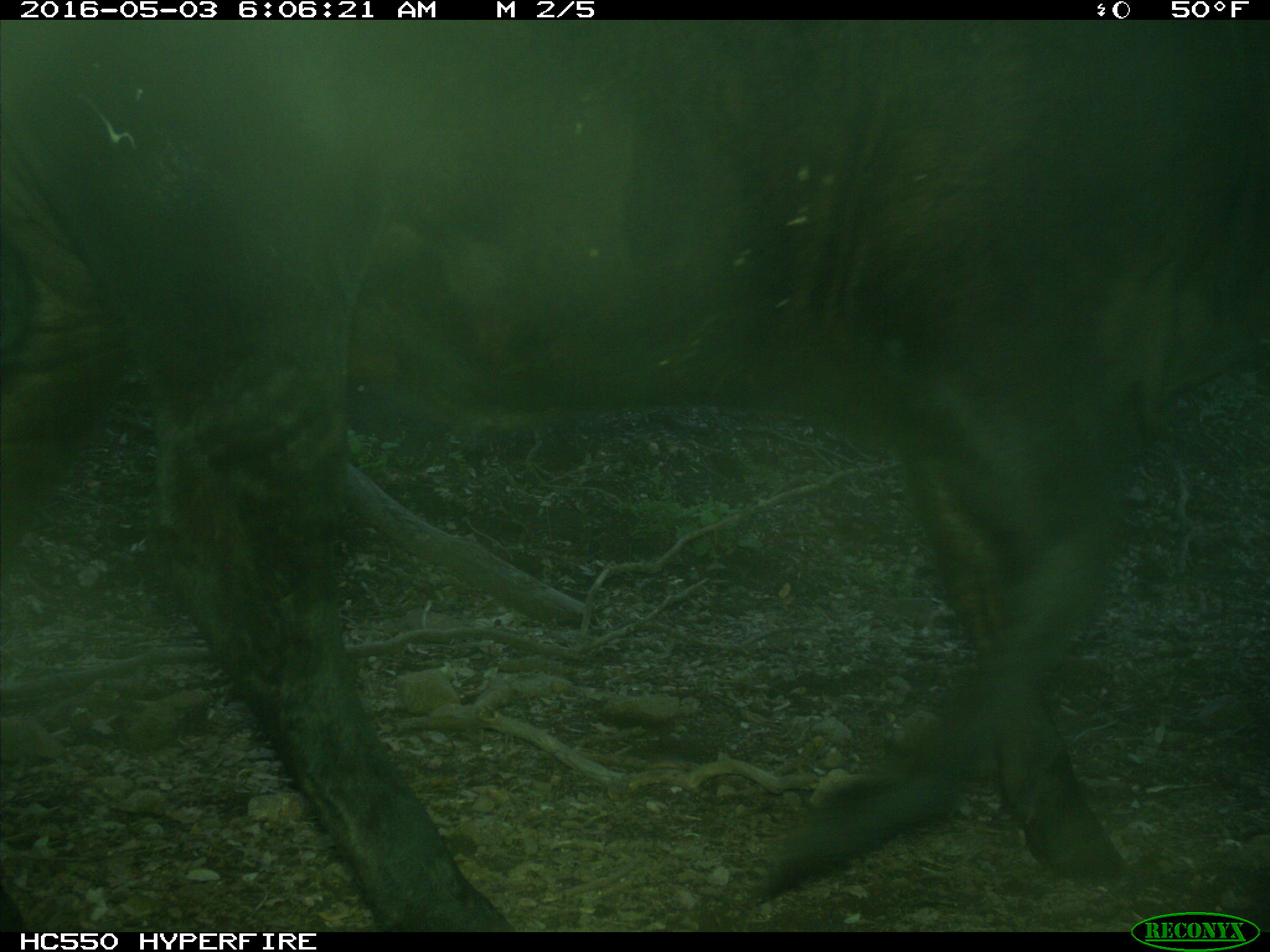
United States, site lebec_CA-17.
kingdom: Animalia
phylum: Chordata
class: Mammalia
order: Artiodactyla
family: Bovidae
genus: Bos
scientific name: Bos taurus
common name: domestic cow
Bos taurus (domestic cow).